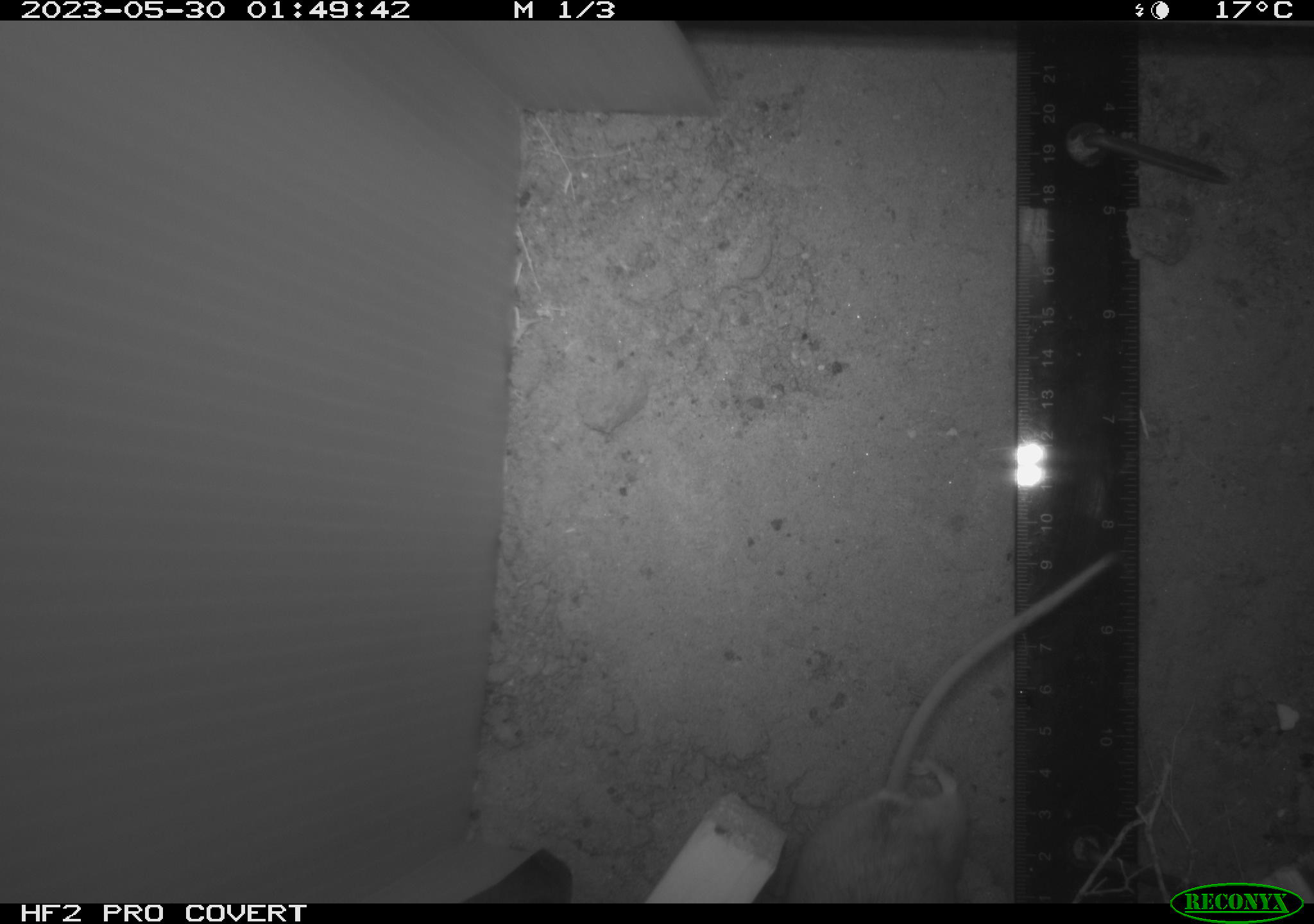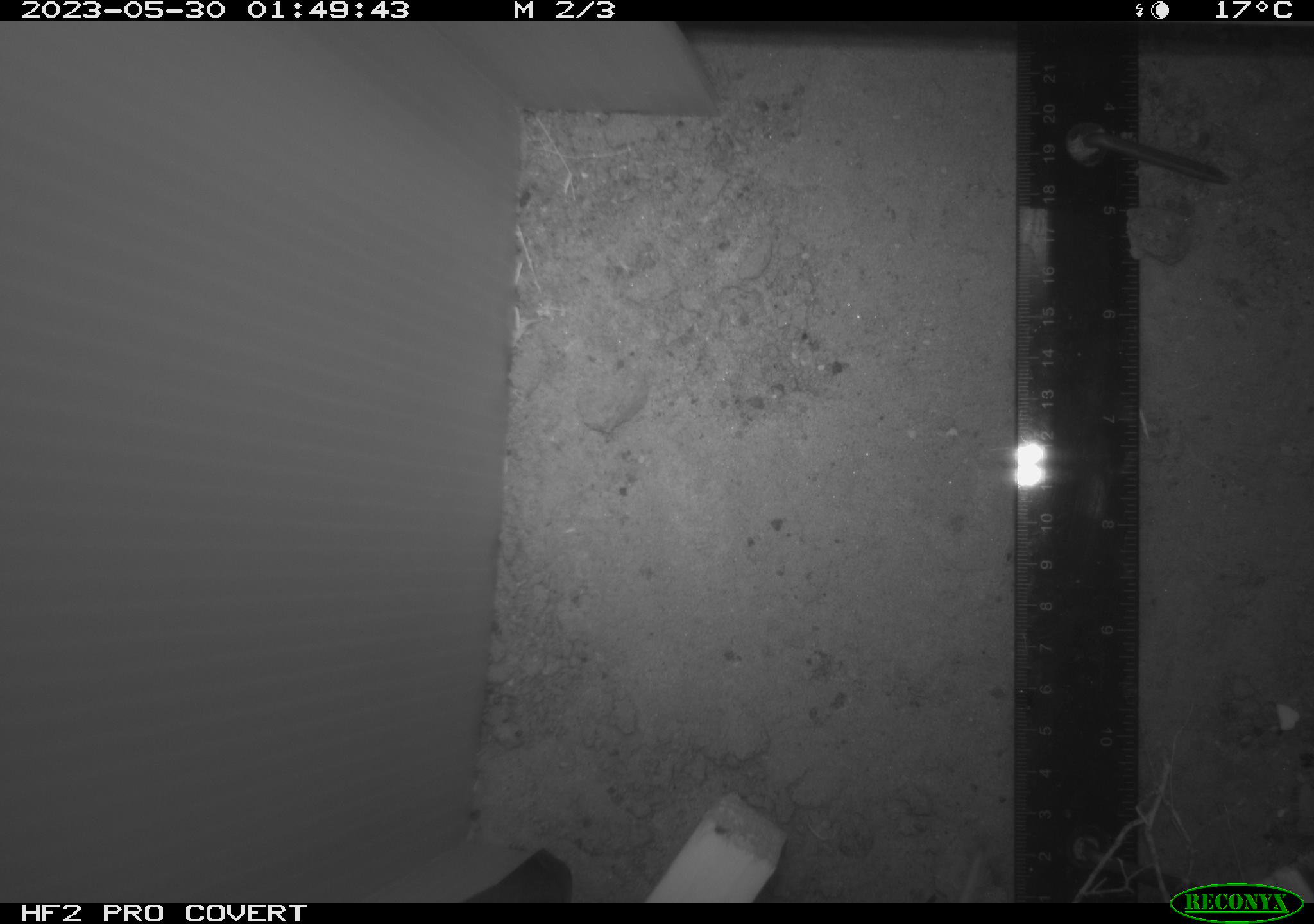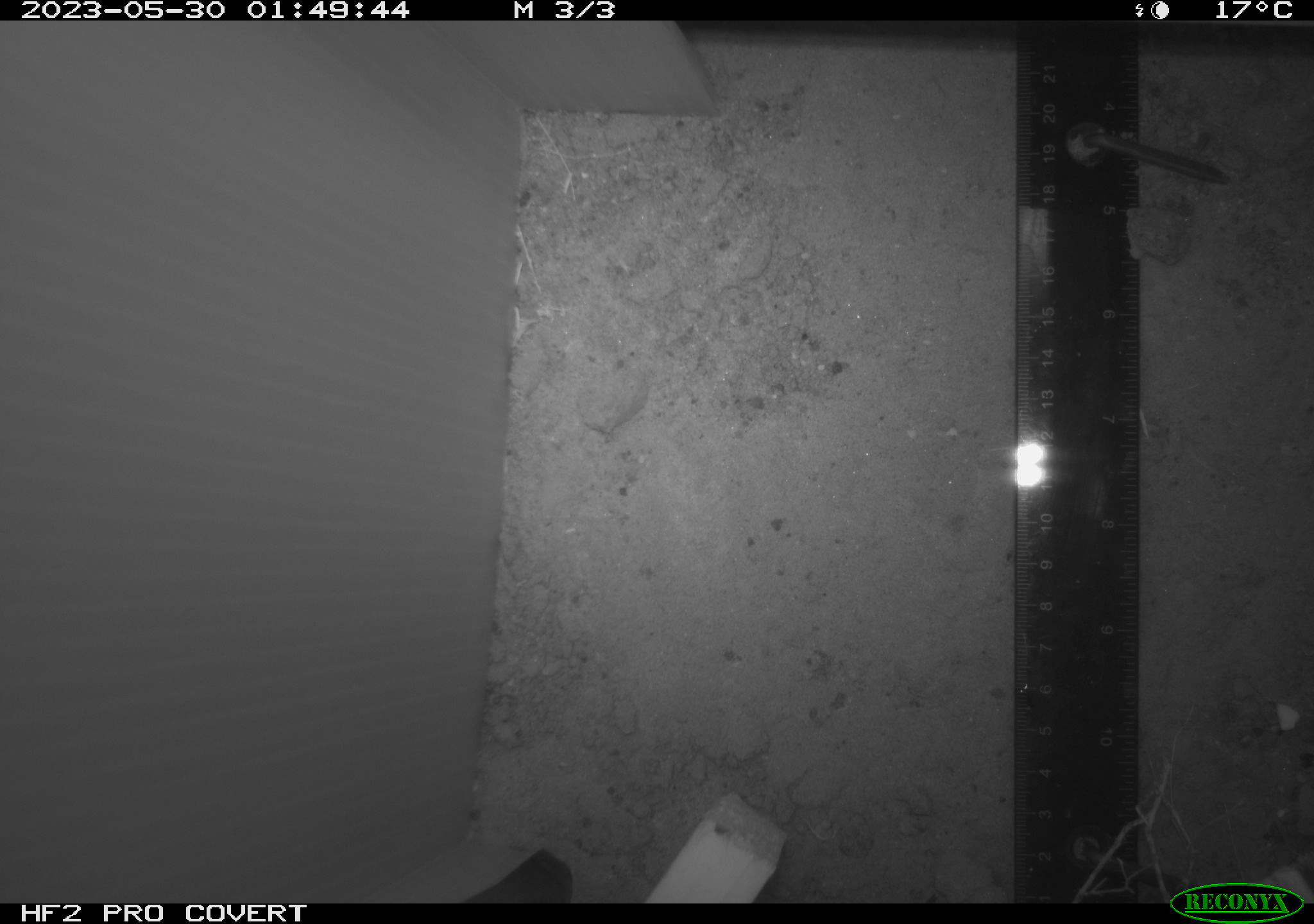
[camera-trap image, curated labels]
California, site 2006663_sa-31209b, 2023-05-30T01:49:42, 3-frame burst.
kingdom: Animalia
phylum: Chordata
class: Mammalia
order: Rodentia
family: Cricetidae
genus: Peromyscus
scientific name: Peromyscus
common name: deer mice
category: peromyscus species